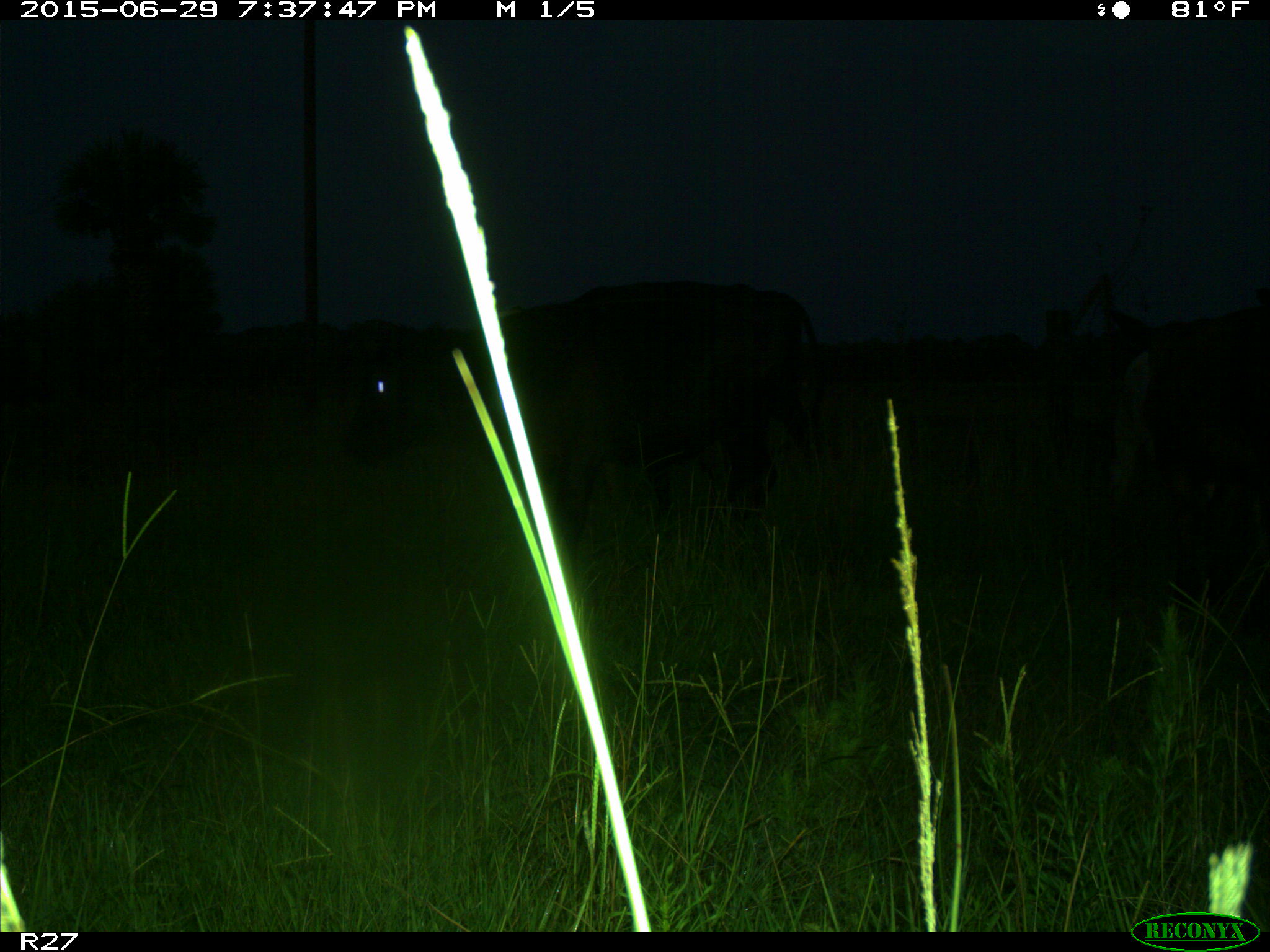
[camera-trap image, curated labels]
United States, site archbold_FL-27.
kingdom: Animalia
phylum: Chordata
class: Mammalia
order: Artiodactyla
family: Bovidae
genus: Bos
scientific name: Bos taurus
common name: domestic cow